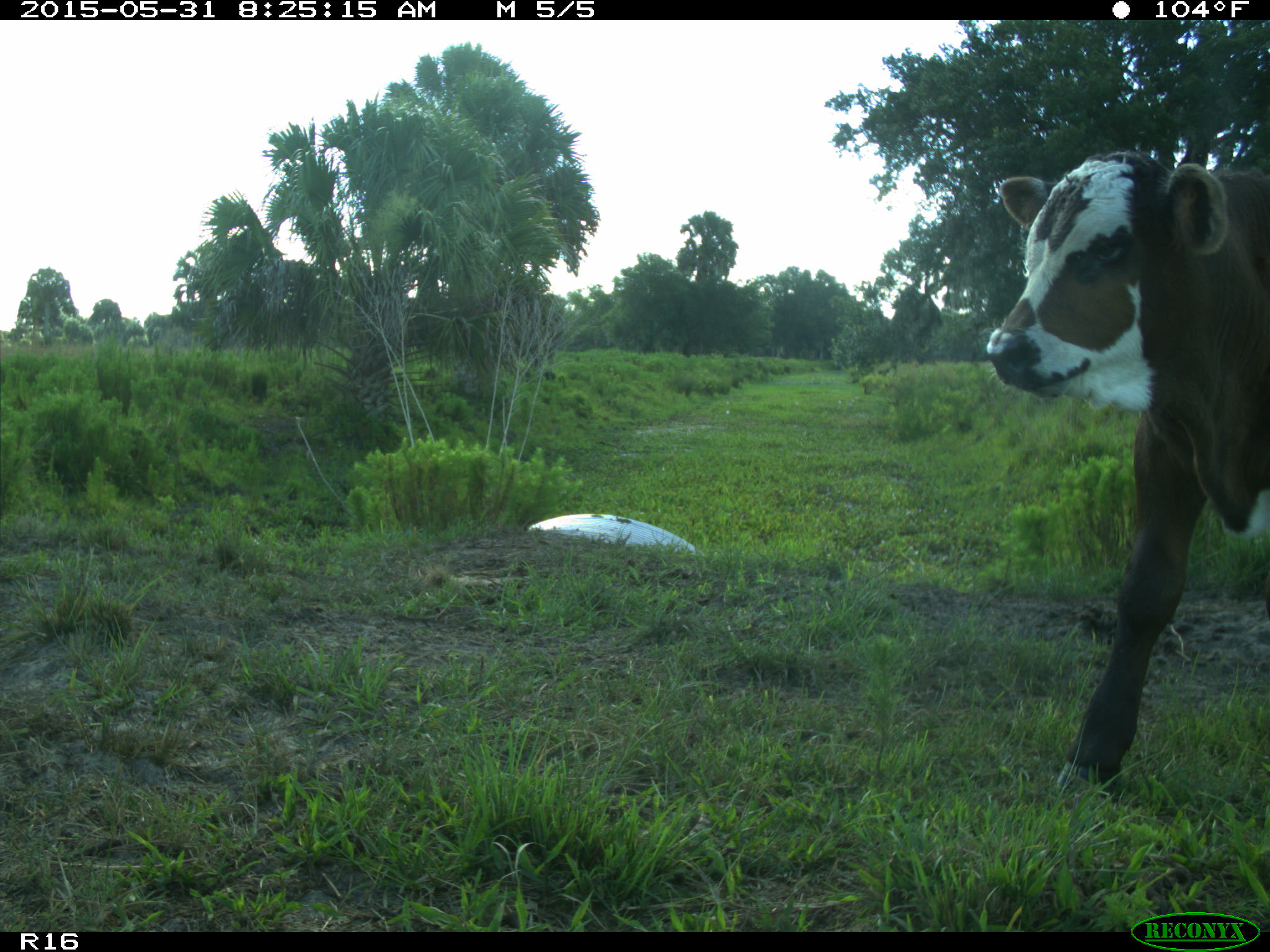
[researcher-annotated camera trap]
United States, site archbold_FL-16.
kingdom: Animalia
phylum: Chordata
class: Mammalia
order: Artiodactyla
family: Bovidae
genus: Bos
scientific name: Bos taurus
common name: domestic cow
Bos taurus (domestic cow).